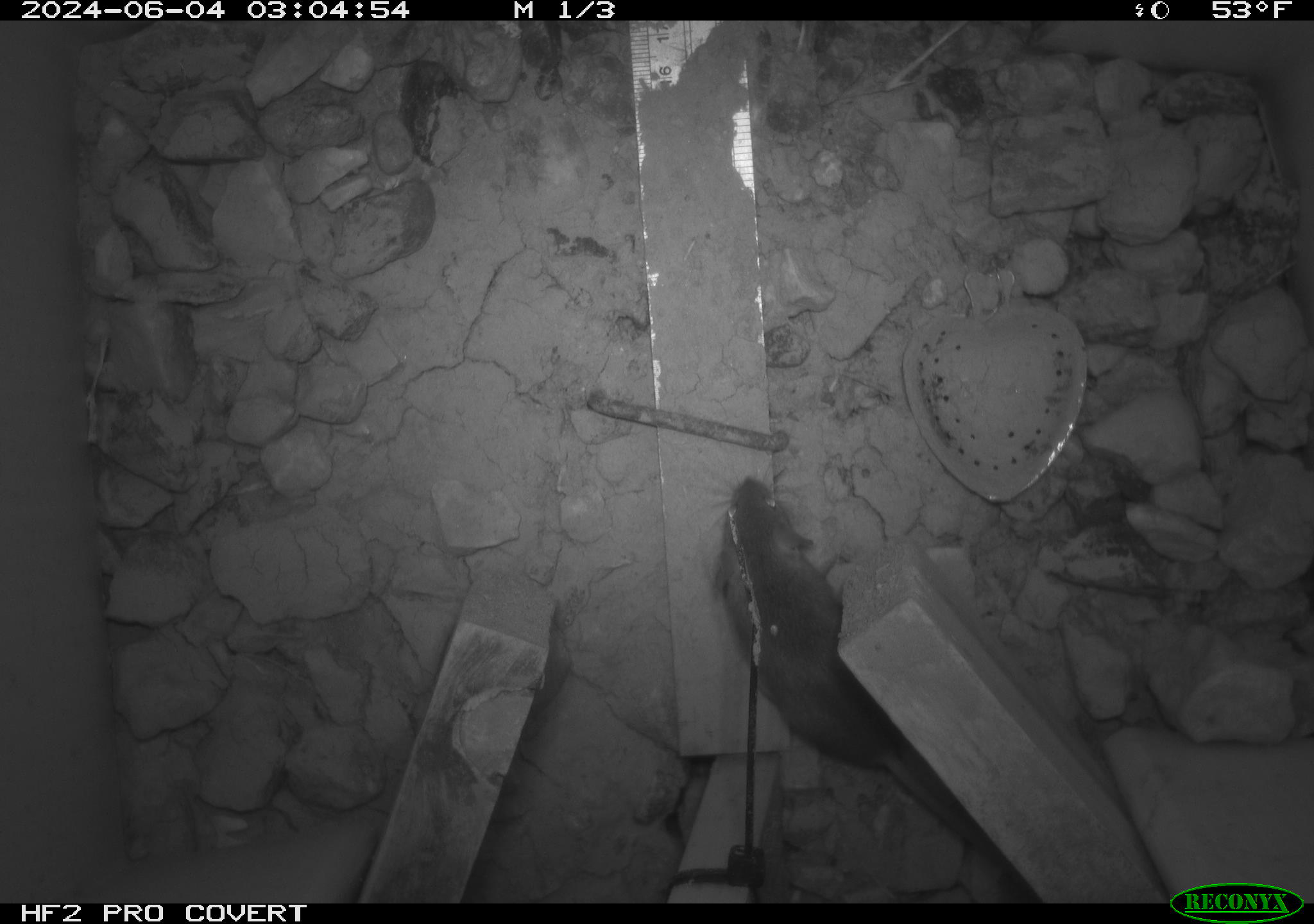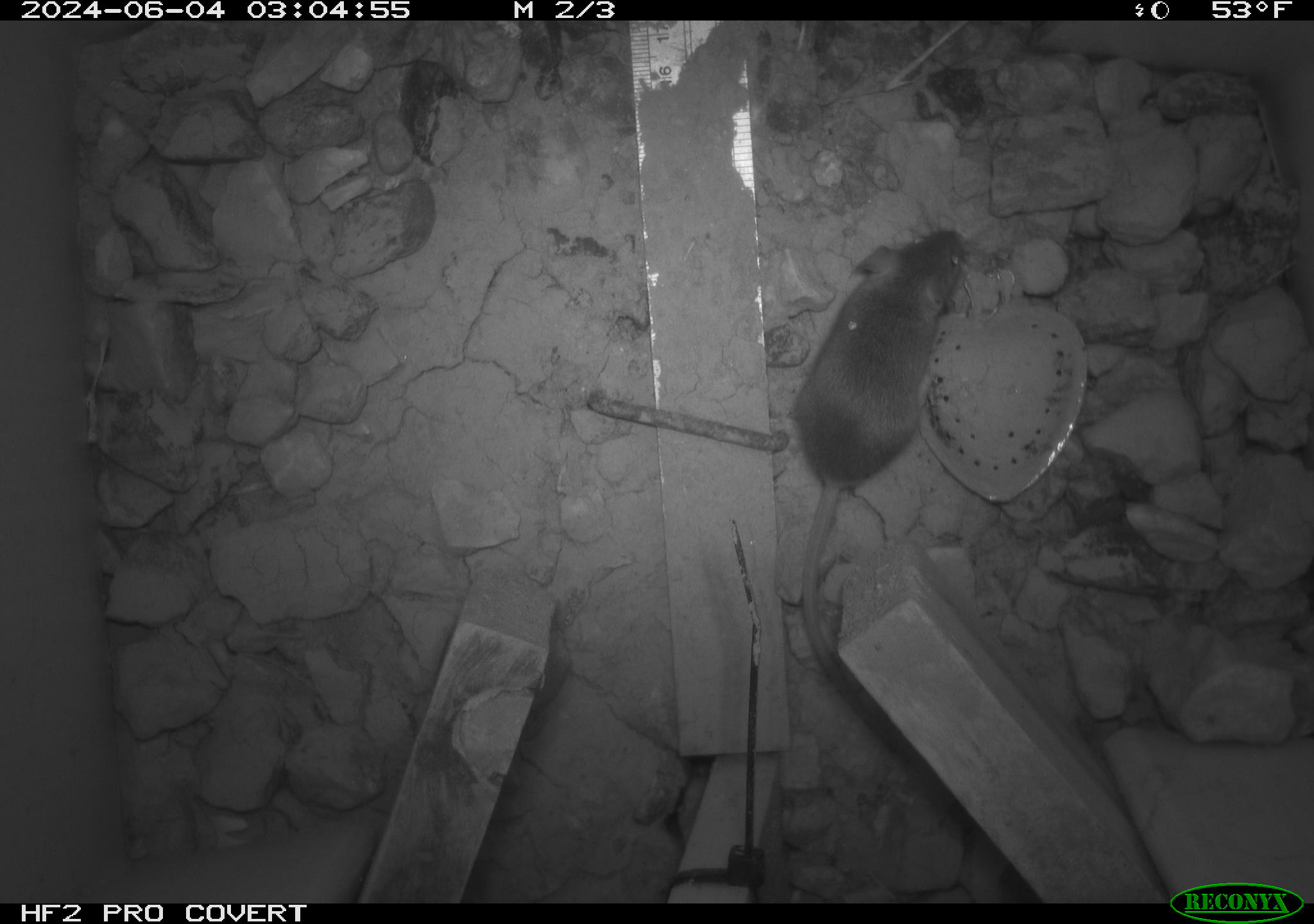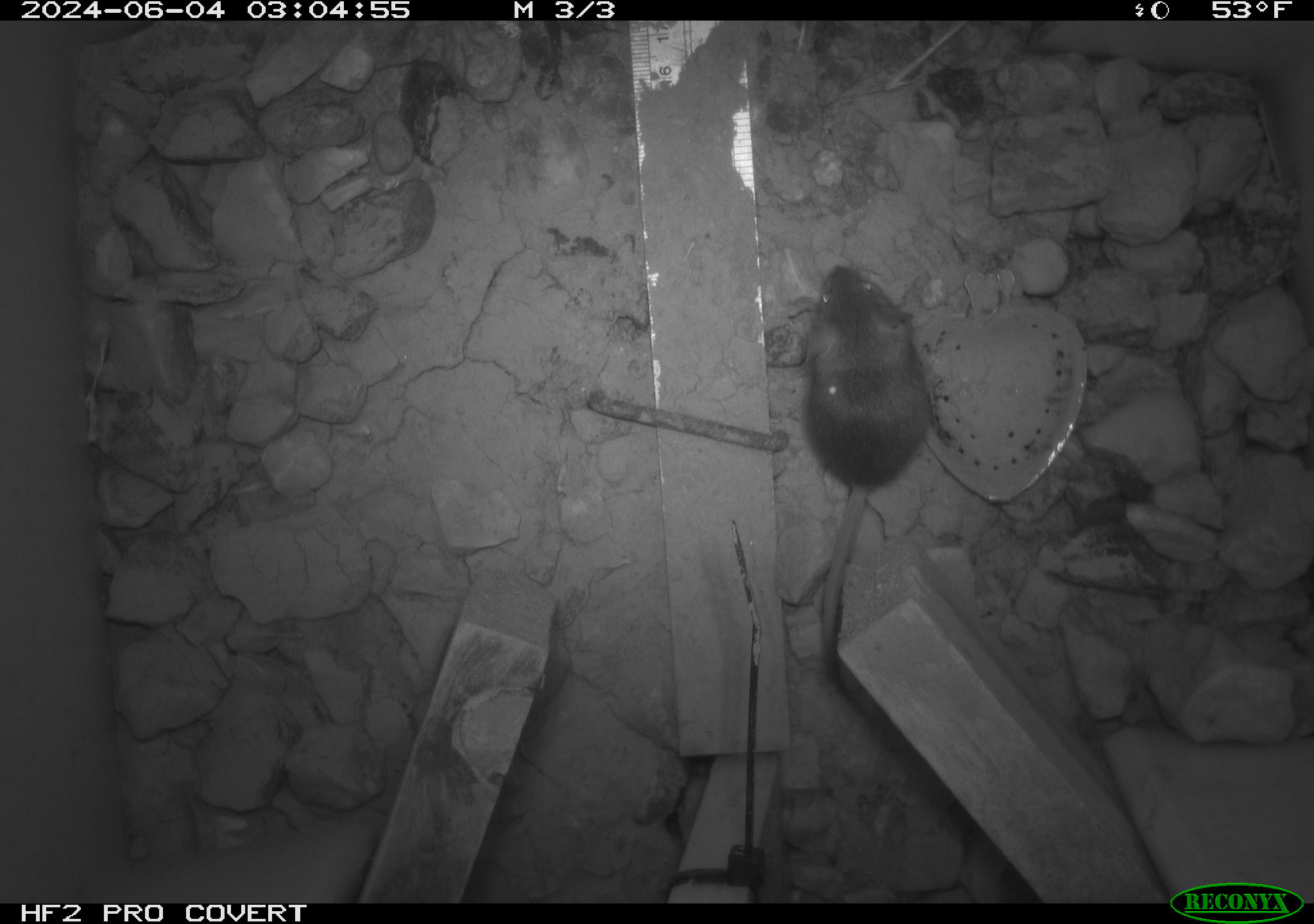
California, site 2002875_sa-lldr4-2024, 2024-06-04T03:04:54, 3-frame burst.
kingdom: Animalia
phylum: Chordata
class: Mammalia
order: Rodentia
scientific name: Rodentia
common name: mouse species